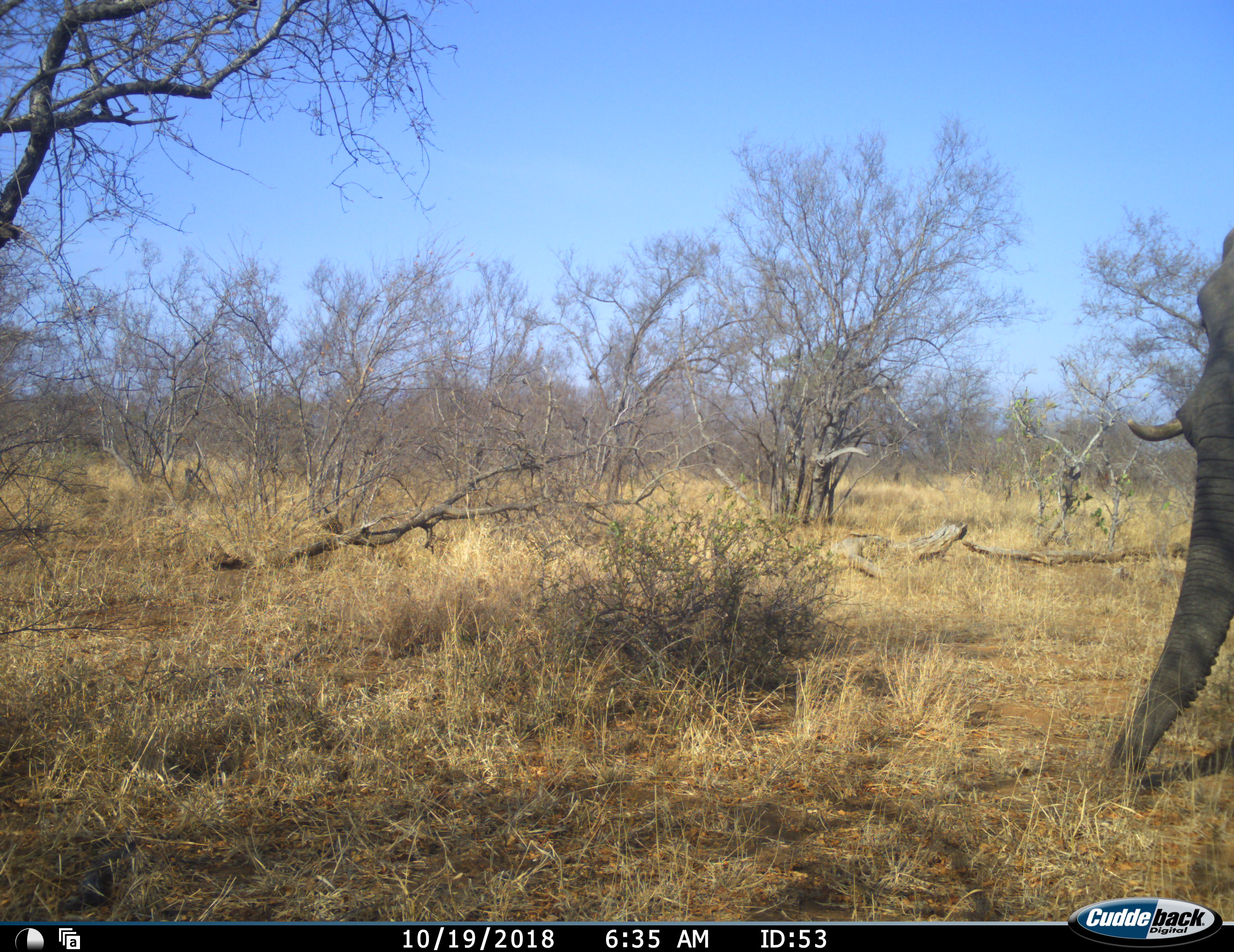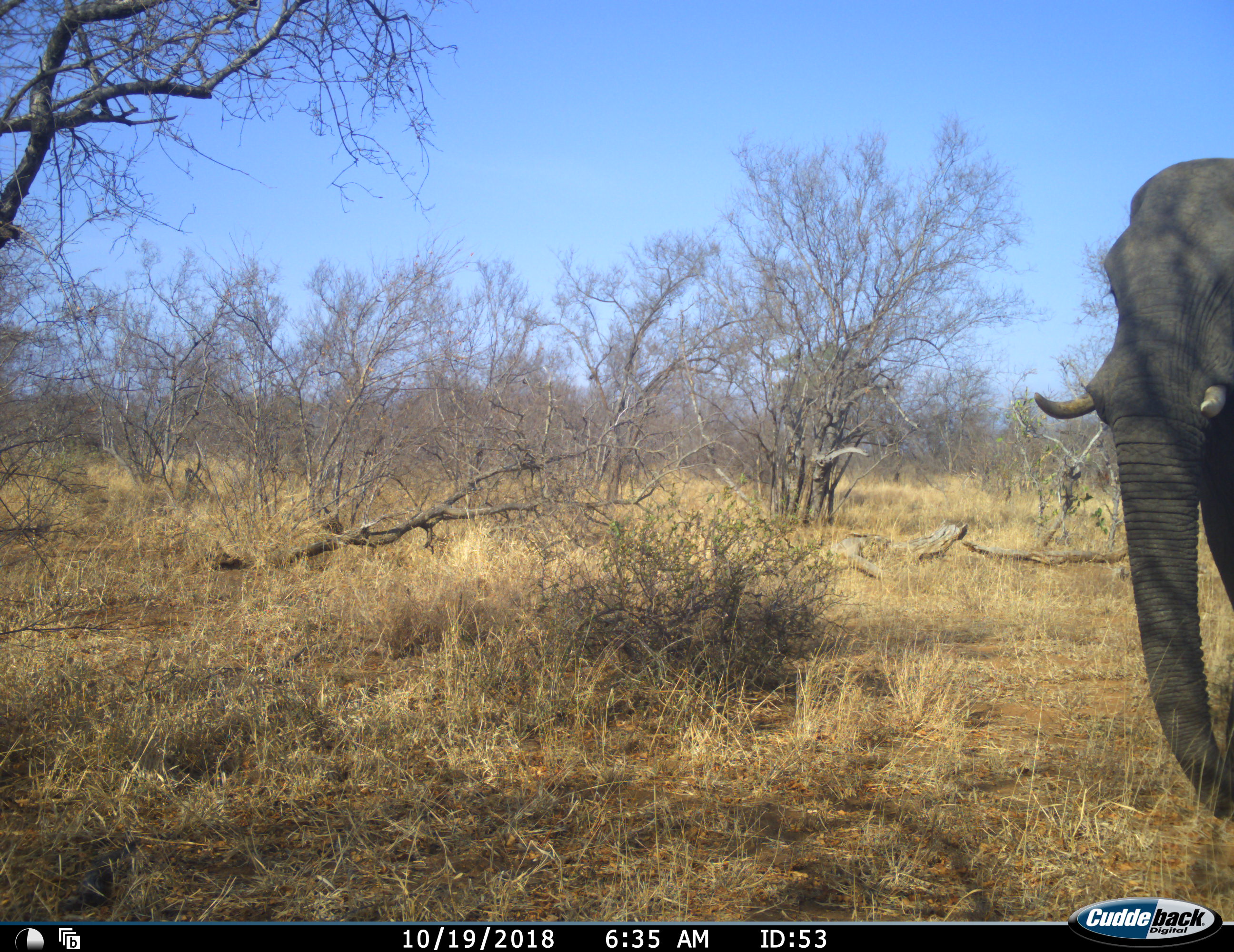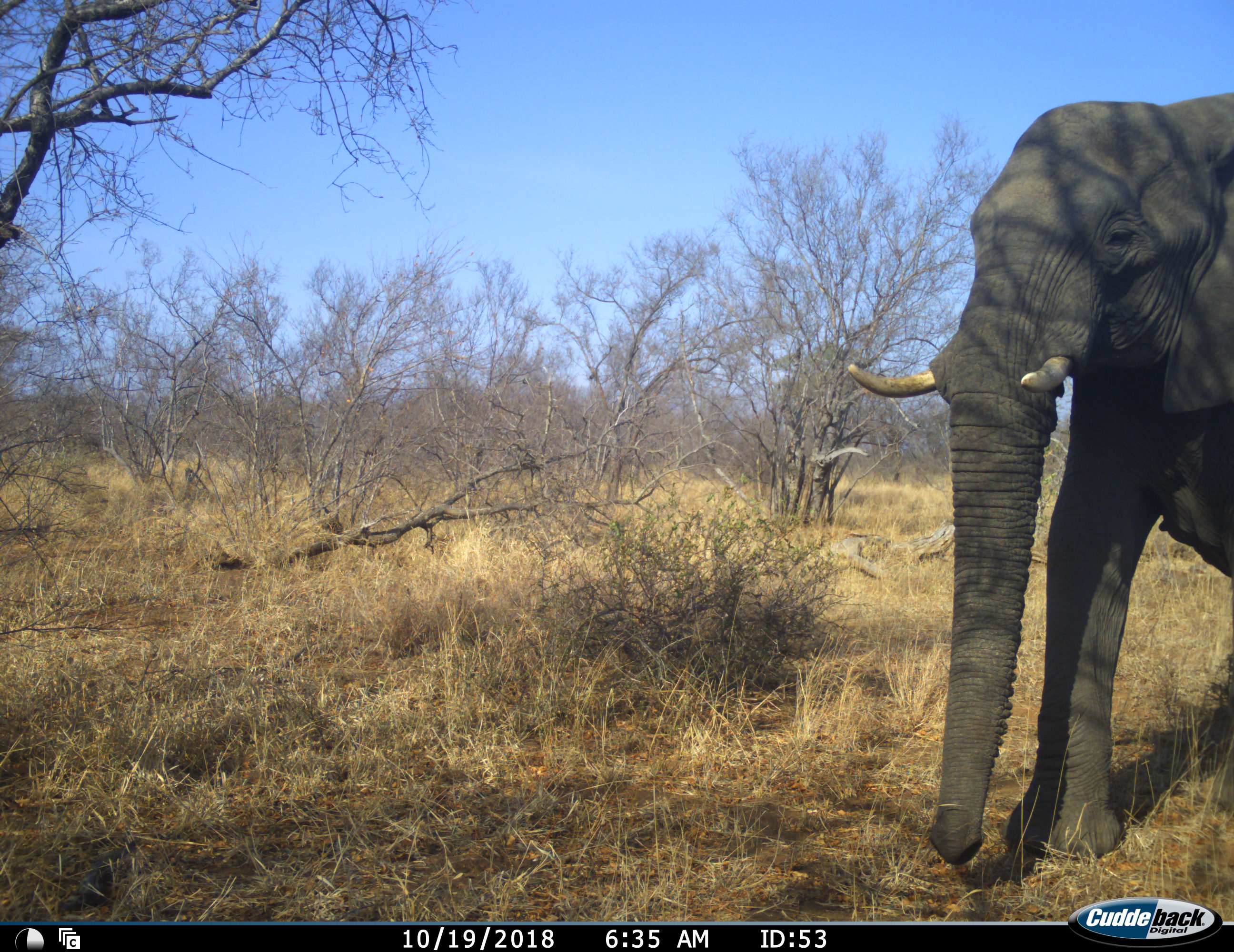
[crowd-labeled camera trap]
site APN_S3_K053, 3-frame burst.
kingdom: Animalia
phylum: Chordata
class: Mammalia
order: Proboscidea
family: Elephantidae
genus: Loxodonta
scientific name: Loxodonta africana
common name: african bush elephant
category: elephant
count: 1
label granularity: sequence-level